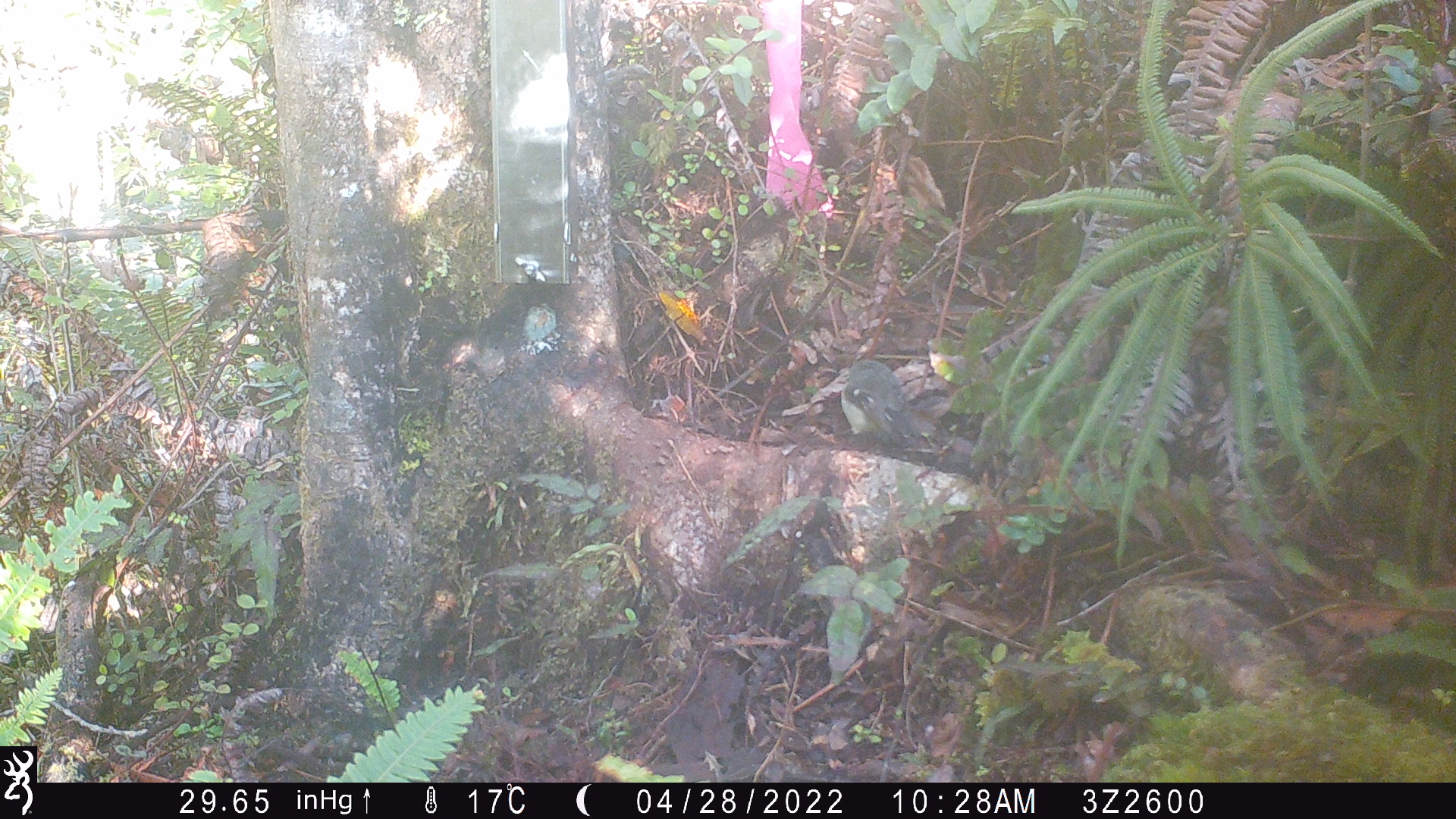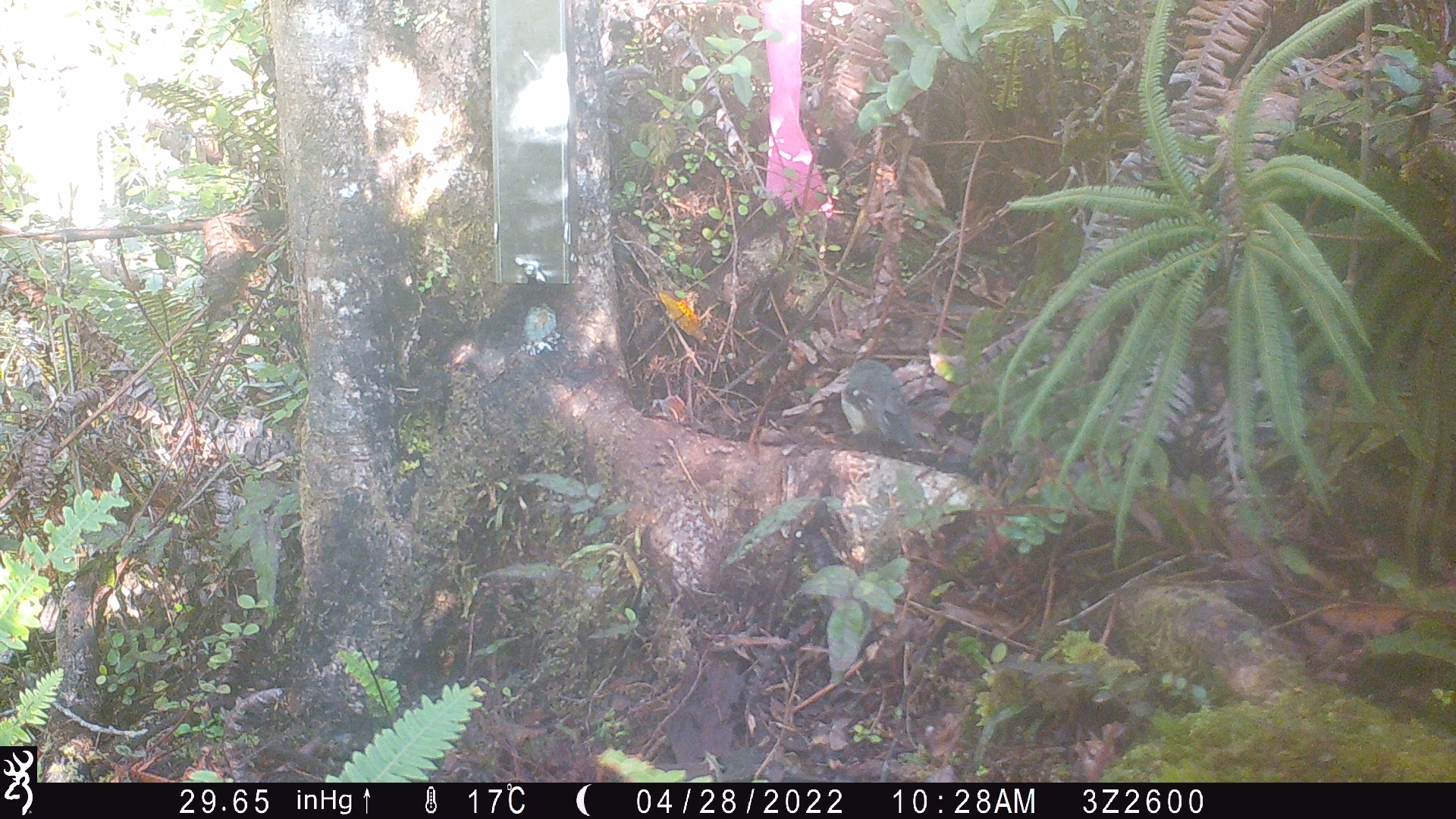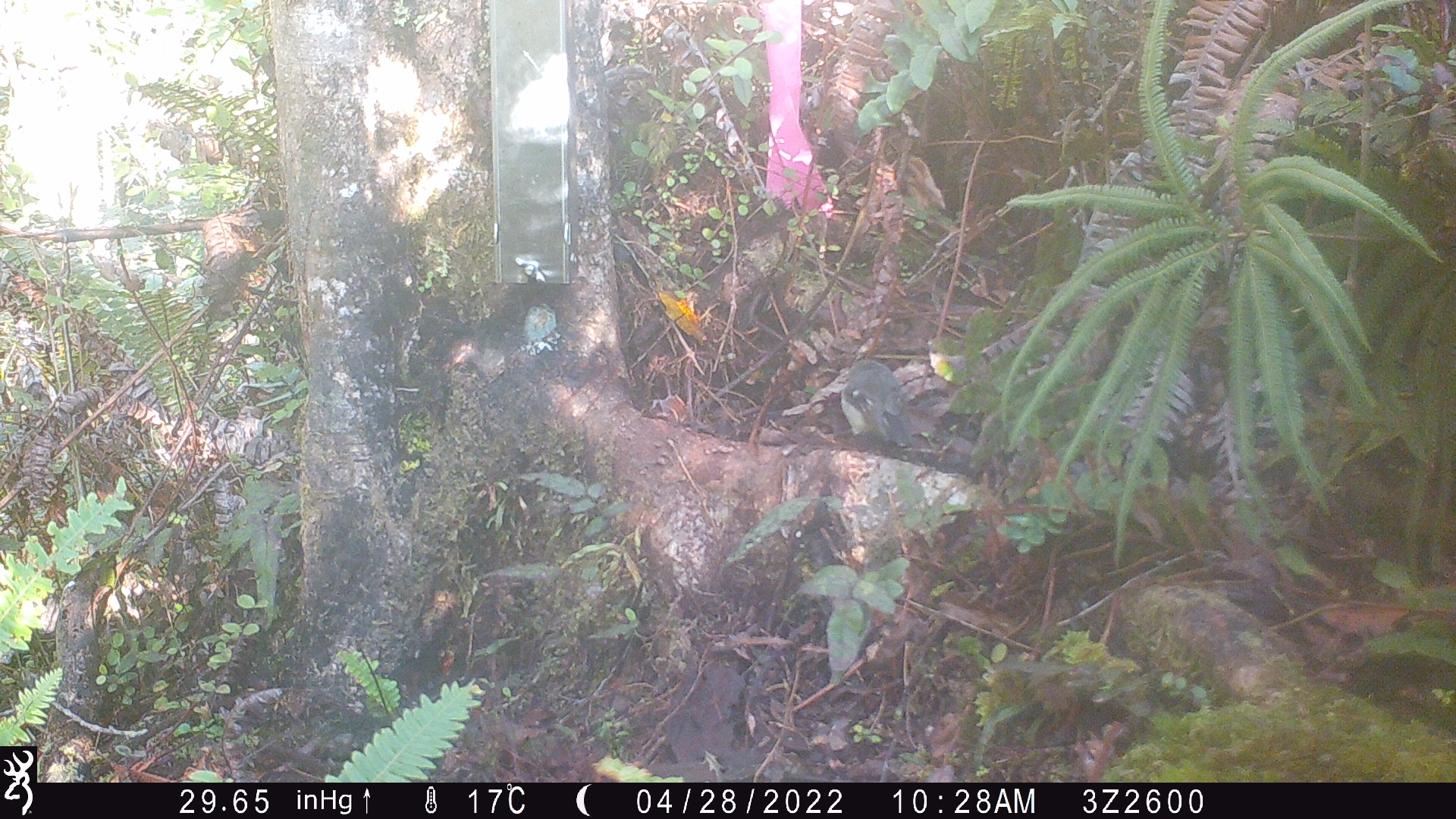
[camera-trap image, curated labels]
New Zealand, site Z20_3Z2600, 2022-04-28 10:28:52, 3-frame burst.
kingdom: Animalia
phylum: Chordata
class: Aves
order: Passeriformes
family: Petroicidae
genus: Petroica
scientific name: Petroica macrocephala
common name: tomtit